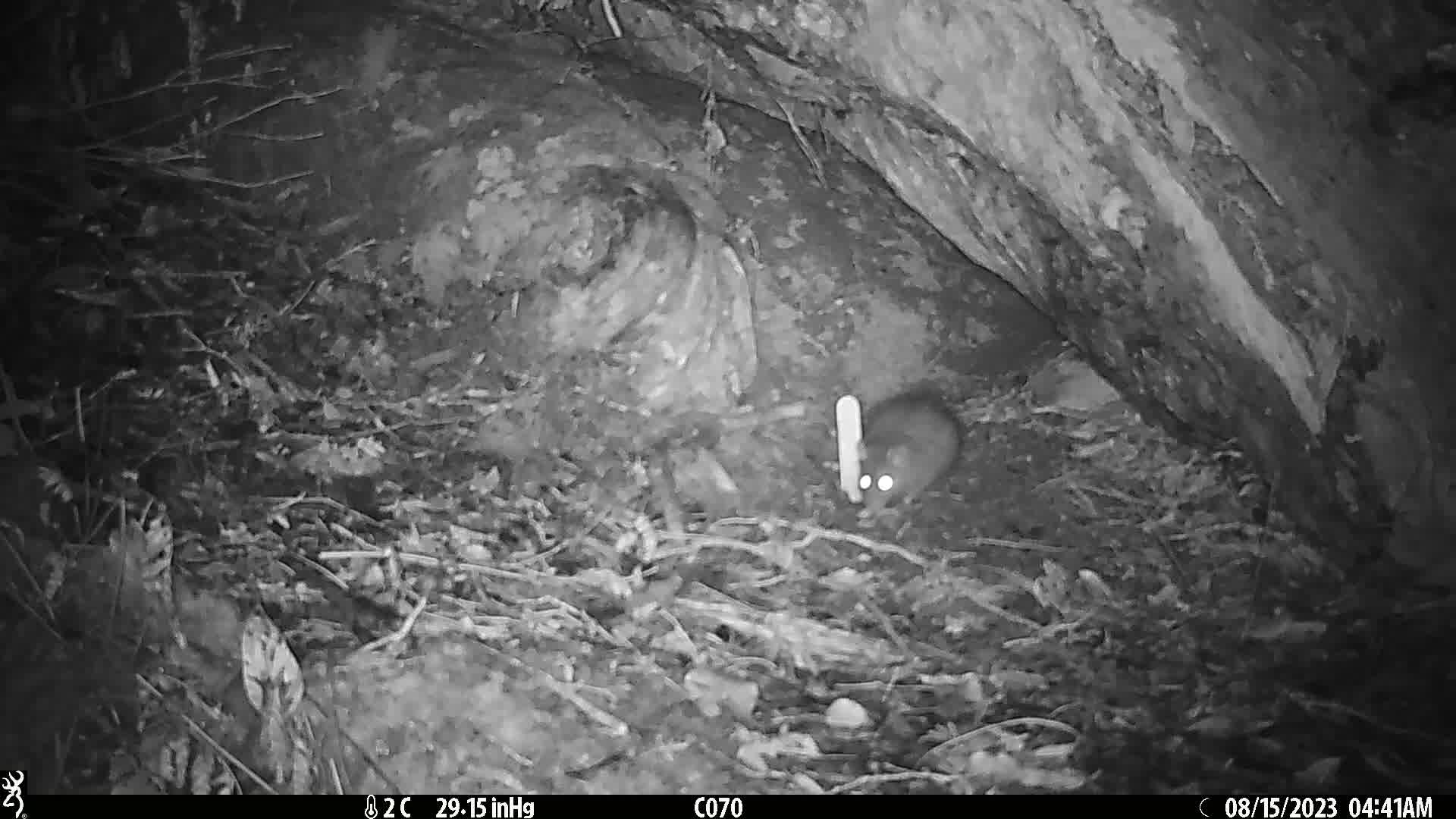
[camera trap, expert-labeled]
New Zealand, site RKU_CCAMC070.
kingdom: Animalia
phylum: Chordata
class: Mammalia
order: Rodentia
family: Muridae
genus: Rattus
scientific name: Rattus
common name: rat